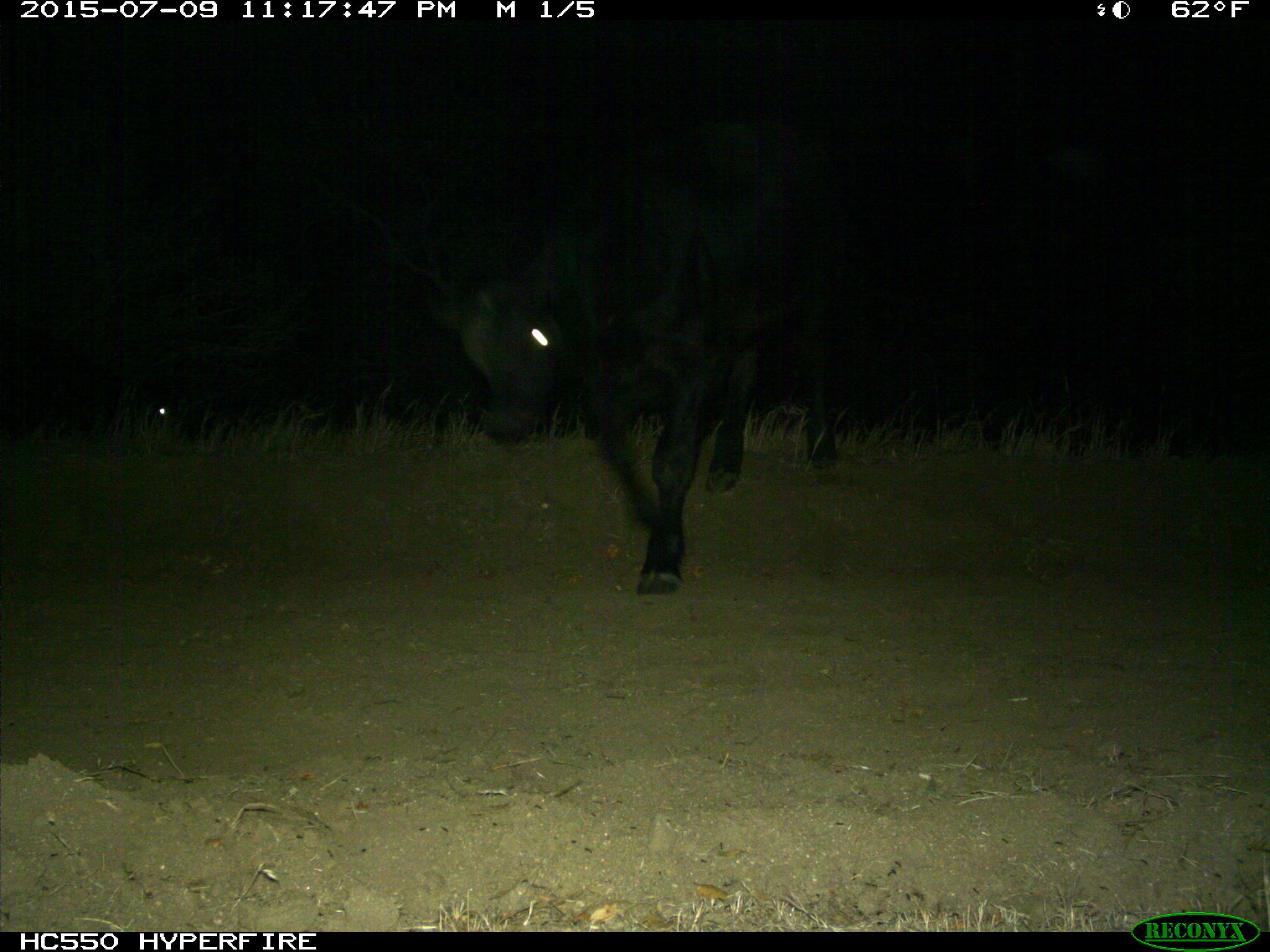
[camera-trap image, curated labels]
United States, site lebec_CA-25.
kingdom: Animalia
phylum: Chordata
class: Mammalia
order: Artiodactyla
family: Bovidae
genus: Bos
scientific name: Bos taurus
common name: domestic cow